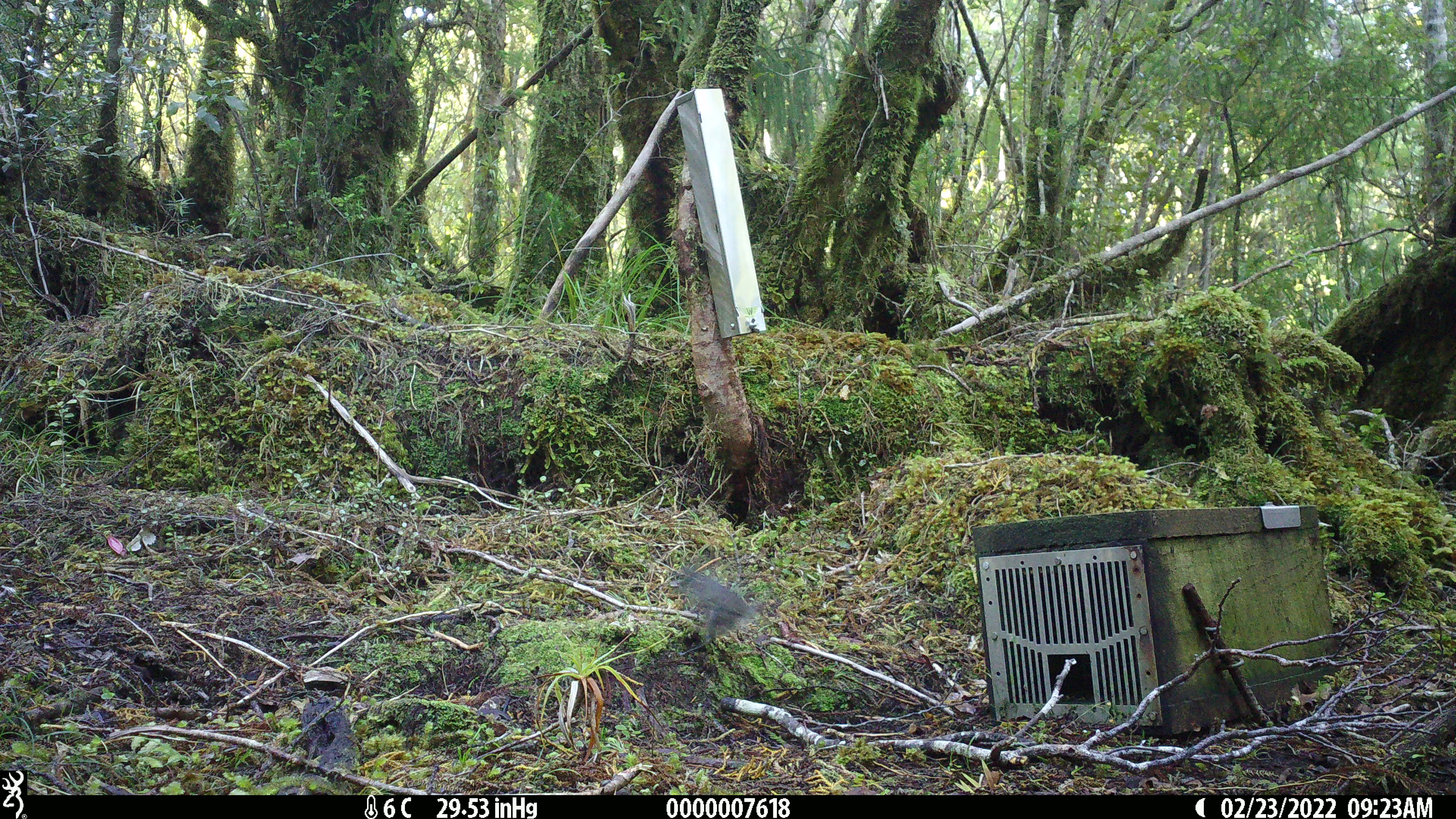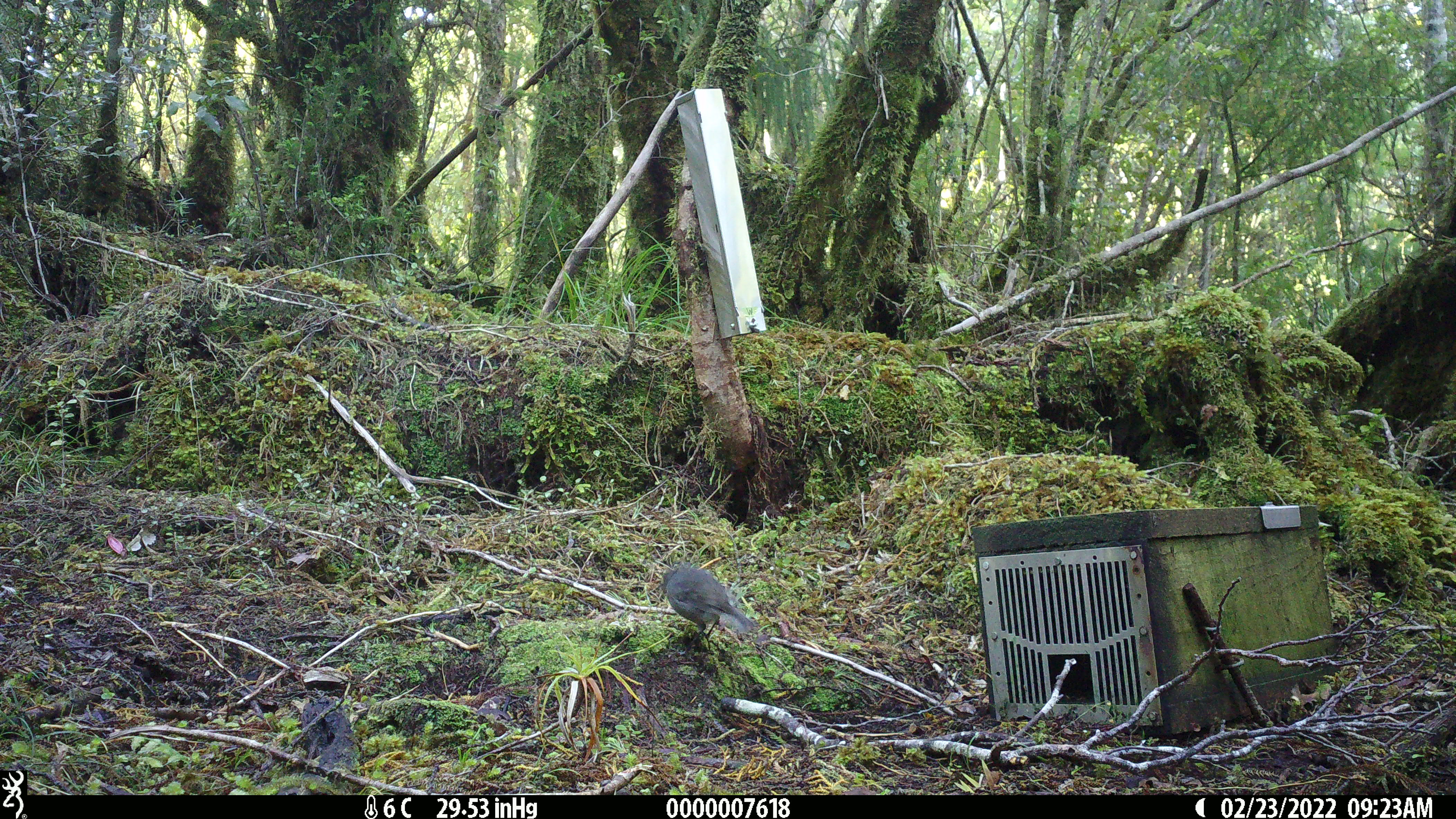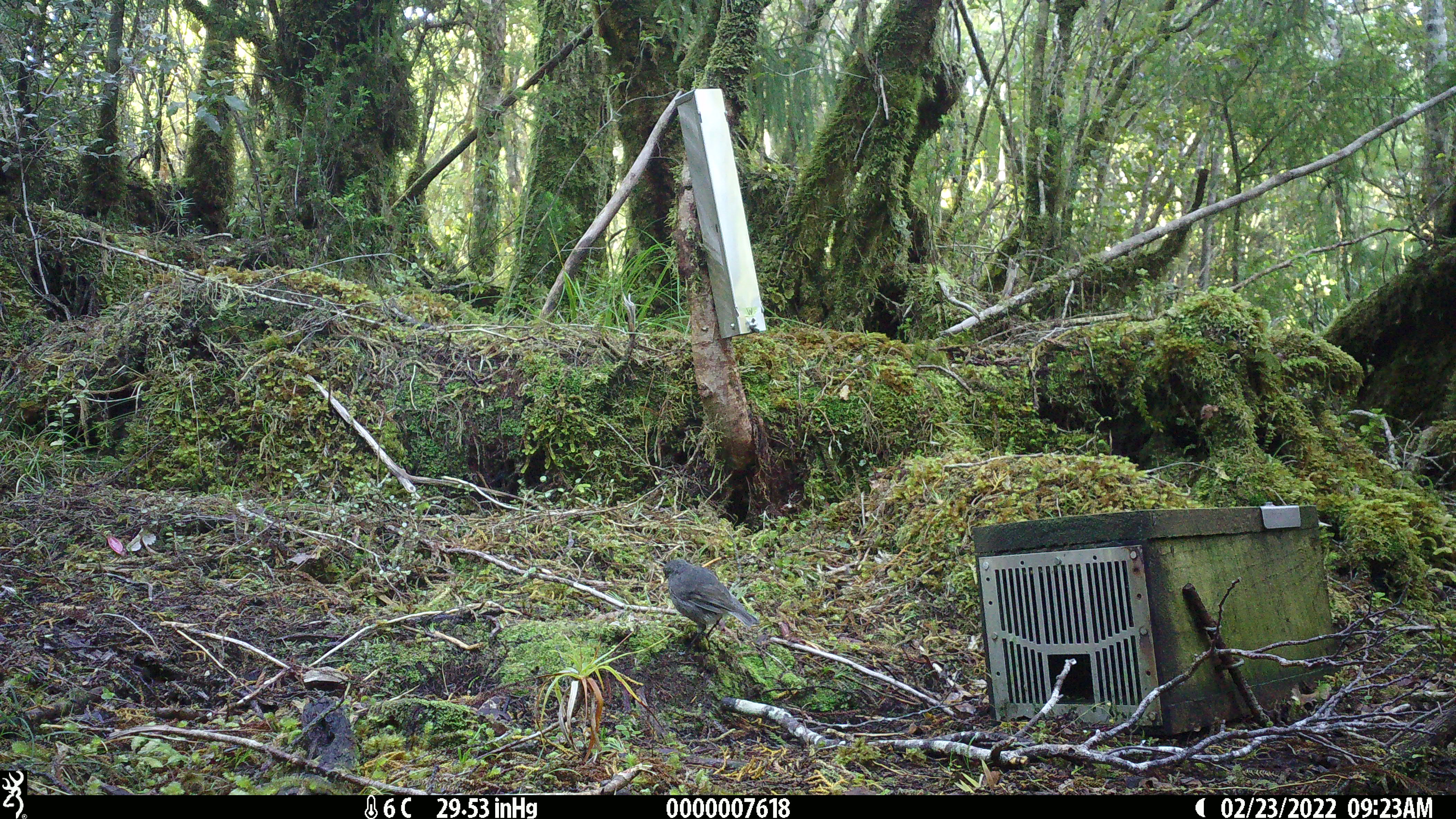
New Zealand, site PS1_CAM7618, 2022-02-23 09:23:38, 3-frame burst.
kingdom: Animalia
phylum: Chordata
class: Aves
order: Passeriformes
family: Petroicidae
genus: Petroica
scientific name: Petroica australis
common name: new zealand robin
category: robin